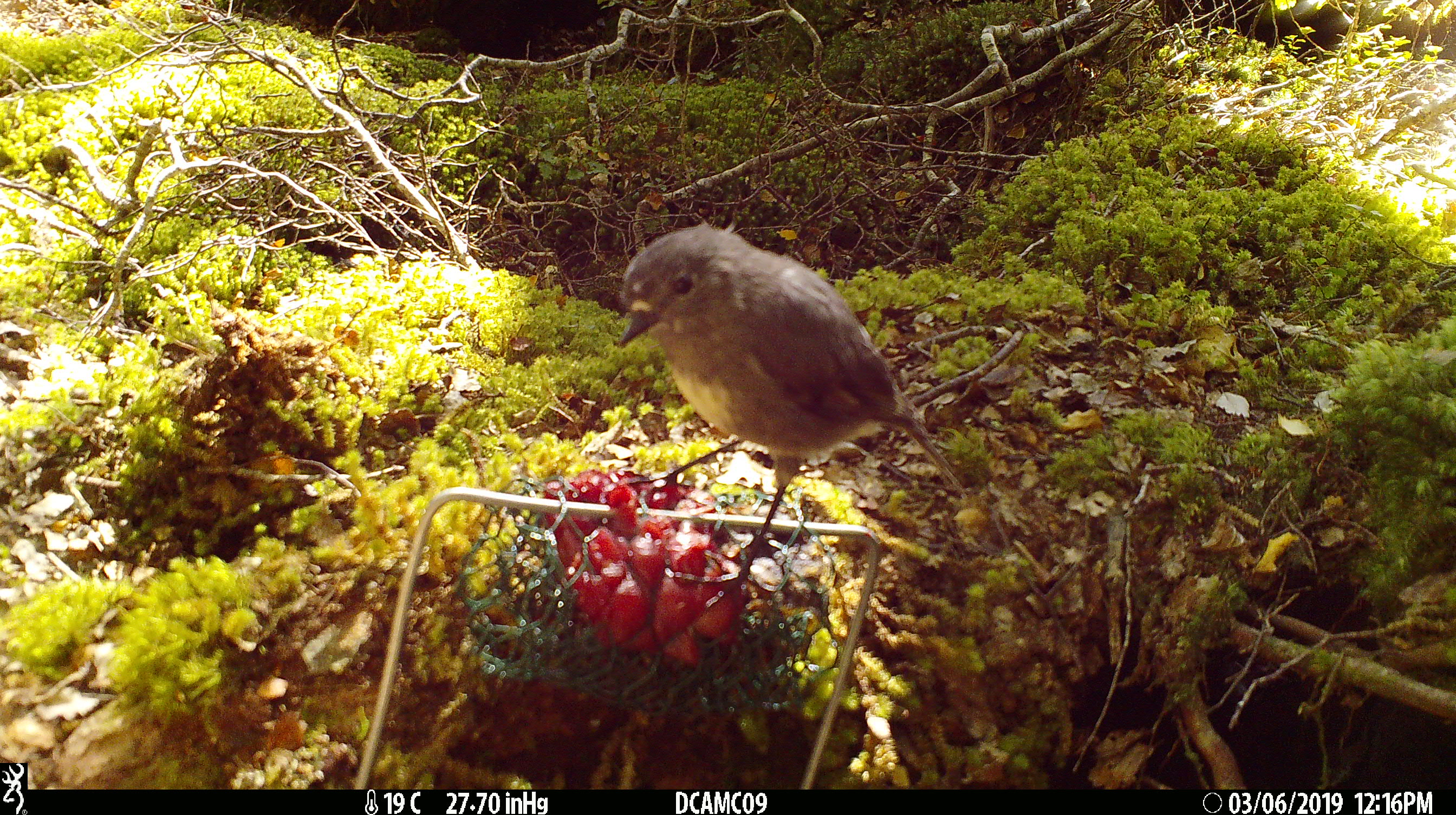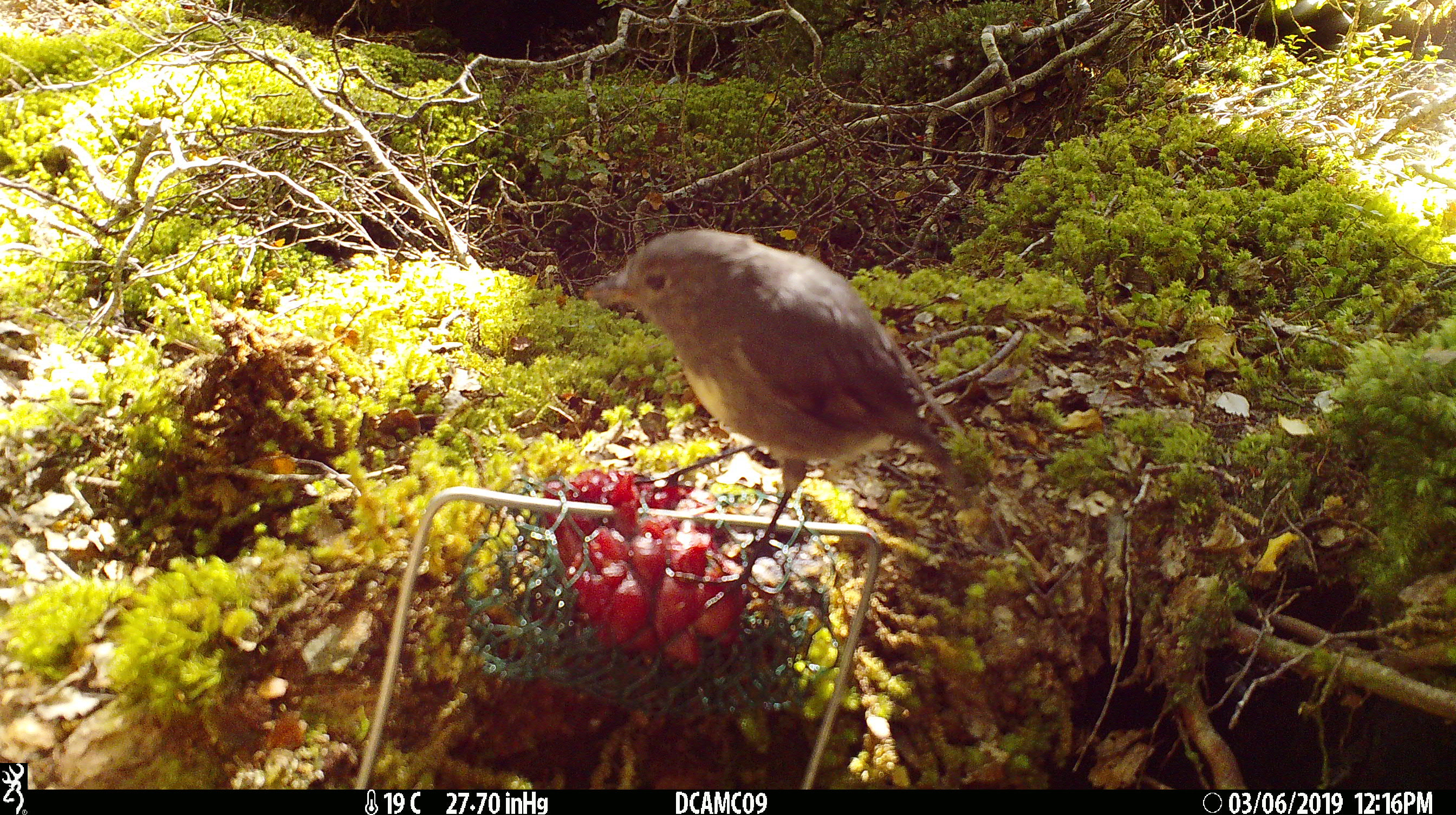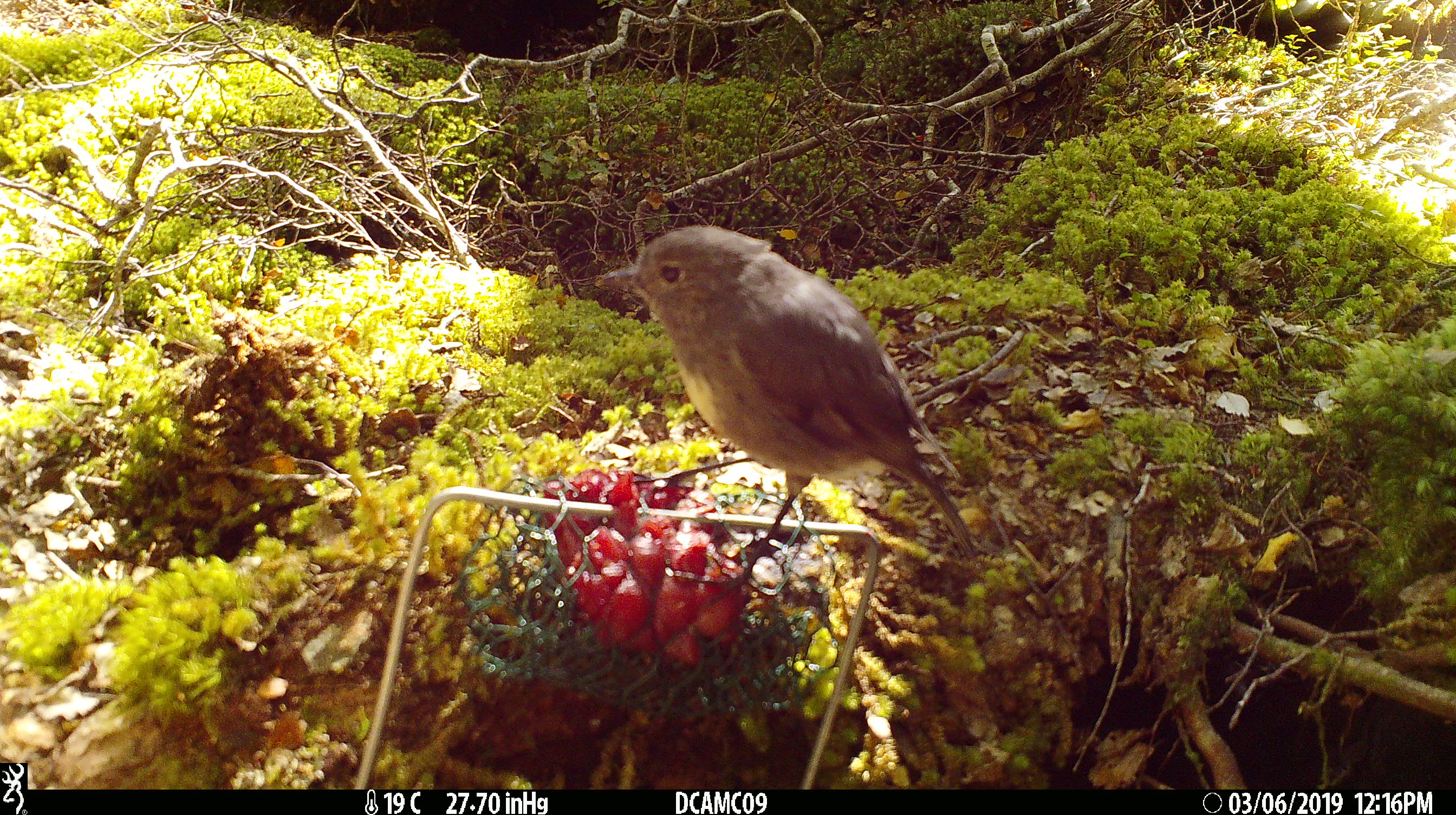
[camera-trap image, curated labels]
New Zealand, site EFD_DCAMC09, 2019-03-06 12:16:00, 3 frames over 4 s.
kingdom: Animalia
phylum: Chordata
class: Aves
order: Passeriformes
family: Petroicidae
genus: Petroica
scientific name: Petroica australis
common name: new zealand robin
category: robin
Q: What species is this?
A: Robin (new zealand robin) (Petroica australis).